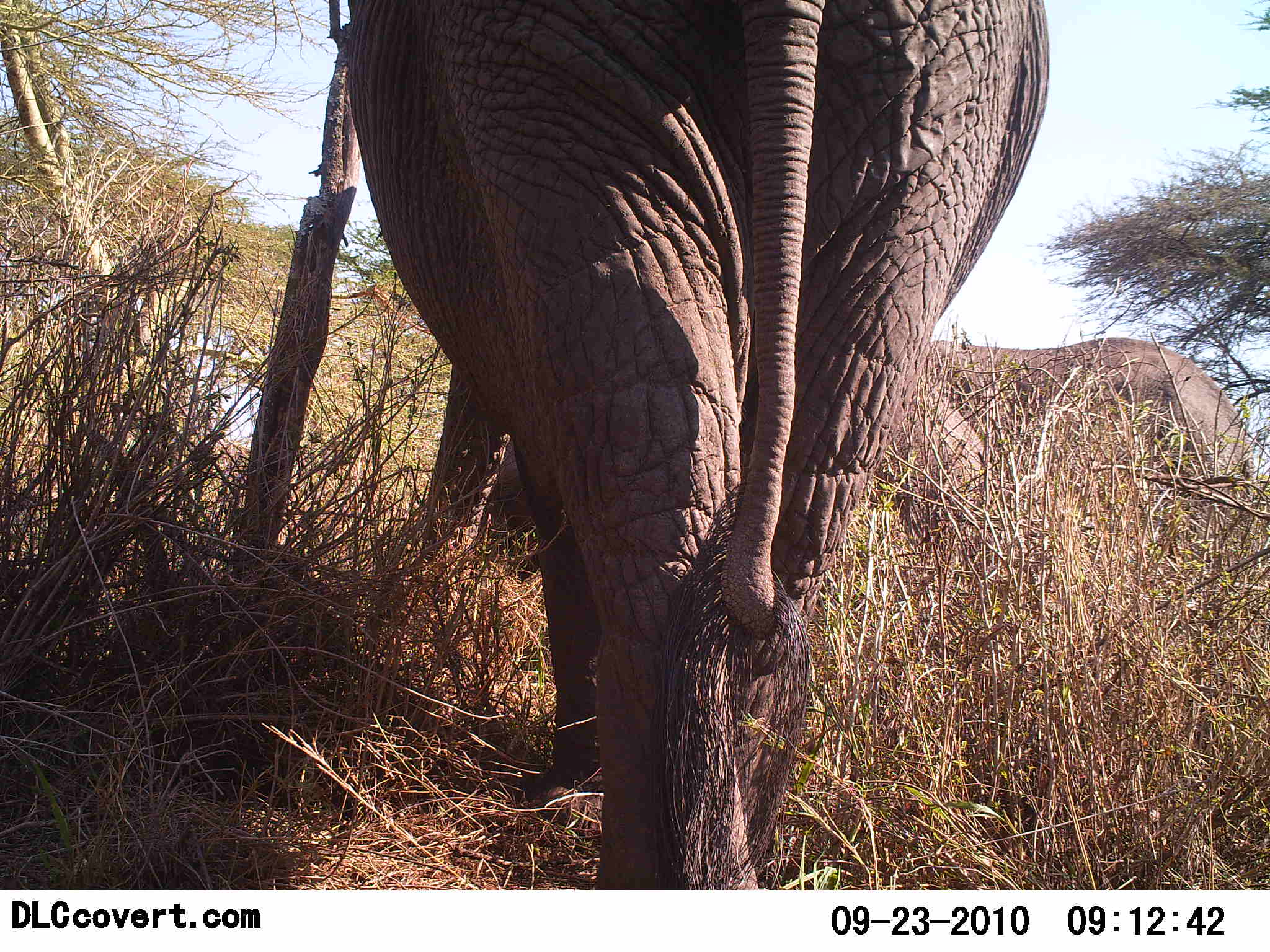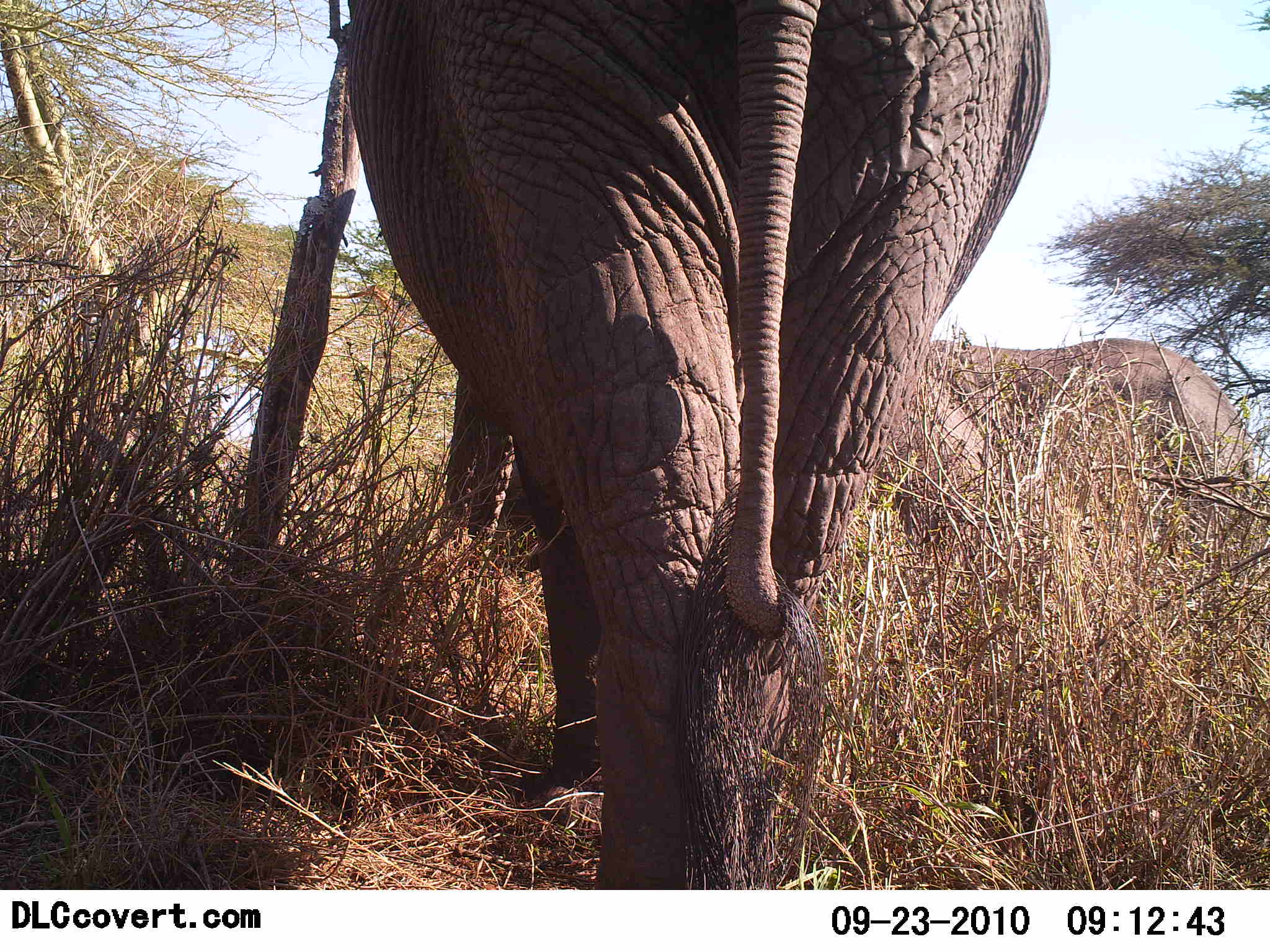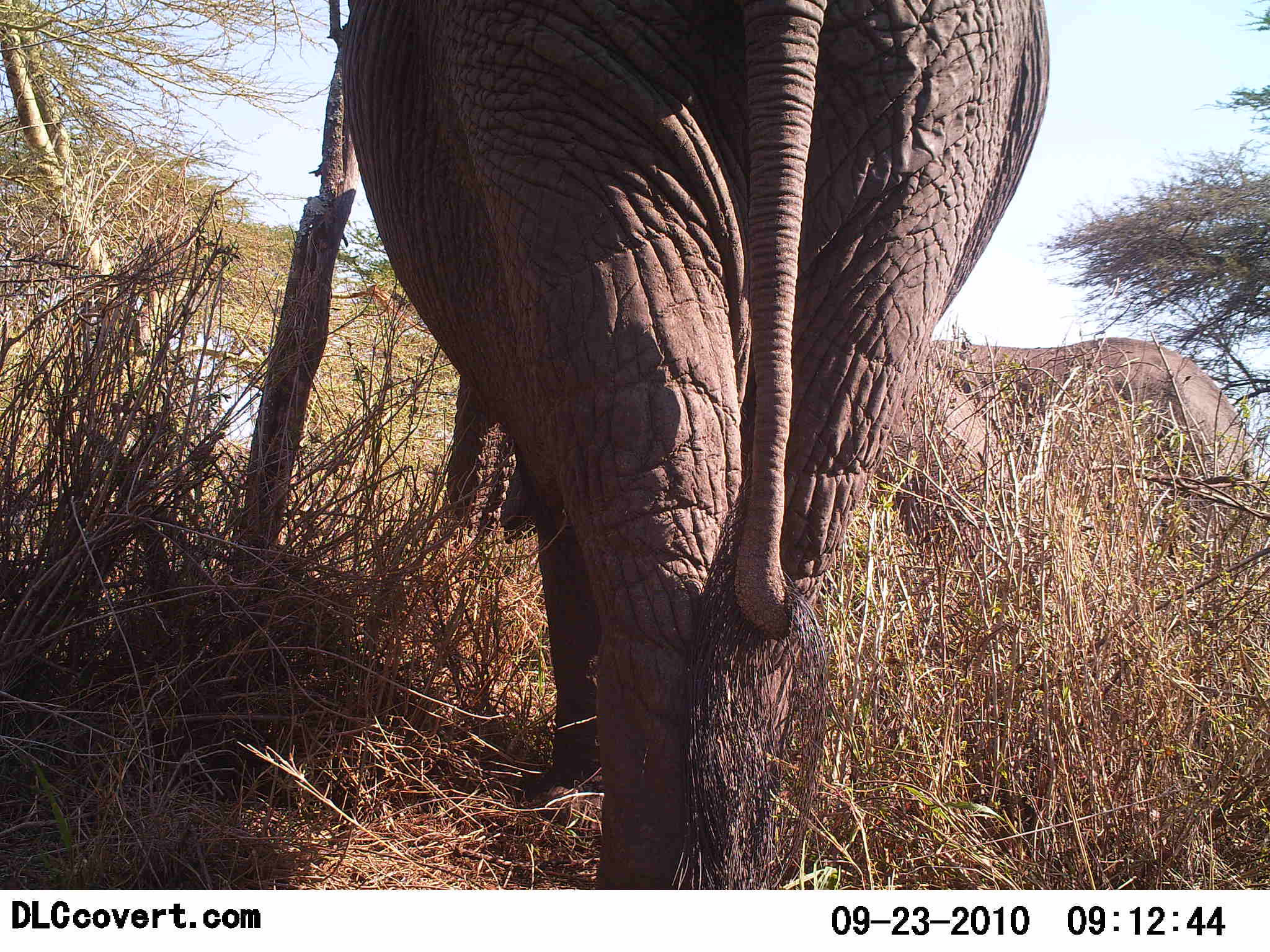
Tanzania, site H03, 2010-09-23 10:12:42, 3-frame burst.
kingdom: Animalia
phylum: Chordata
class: Mammalia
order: Proboscidea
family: Elephantidae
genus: Loxodonta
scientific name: Loxodonta africana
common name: african bush elephant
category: elephant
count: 2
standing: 67%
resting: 8%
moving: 17%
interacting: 0%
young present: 0%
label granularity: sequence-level